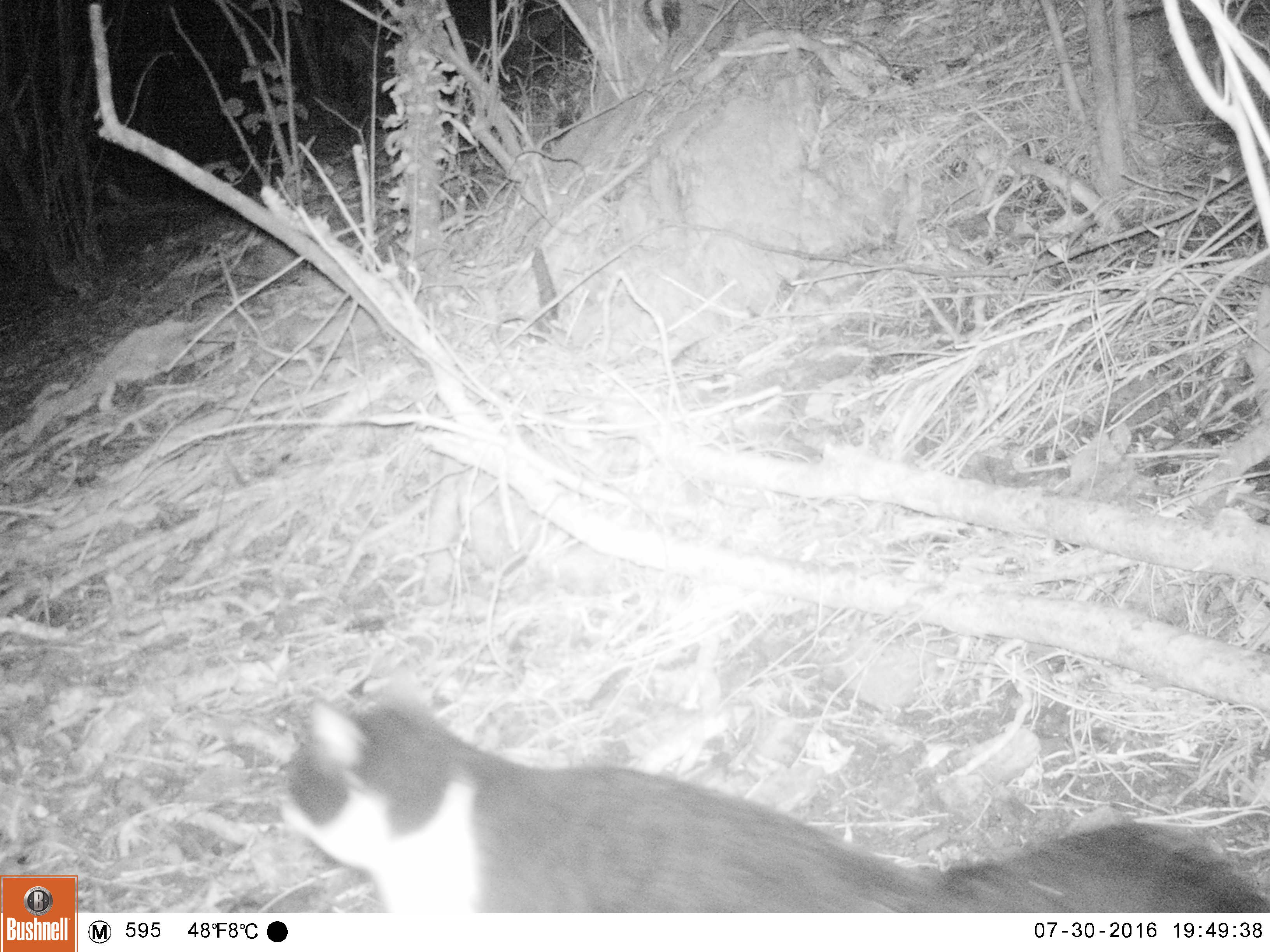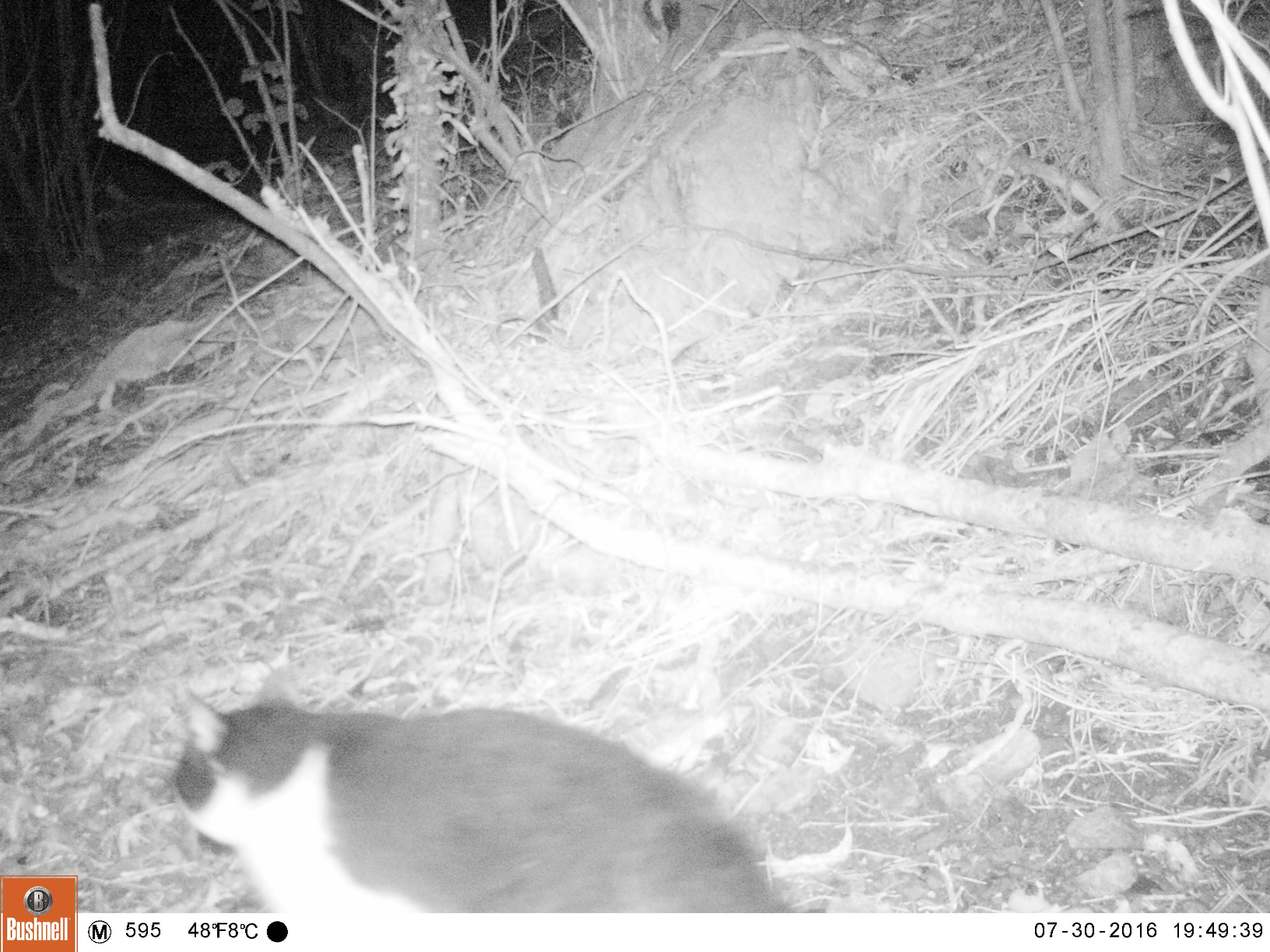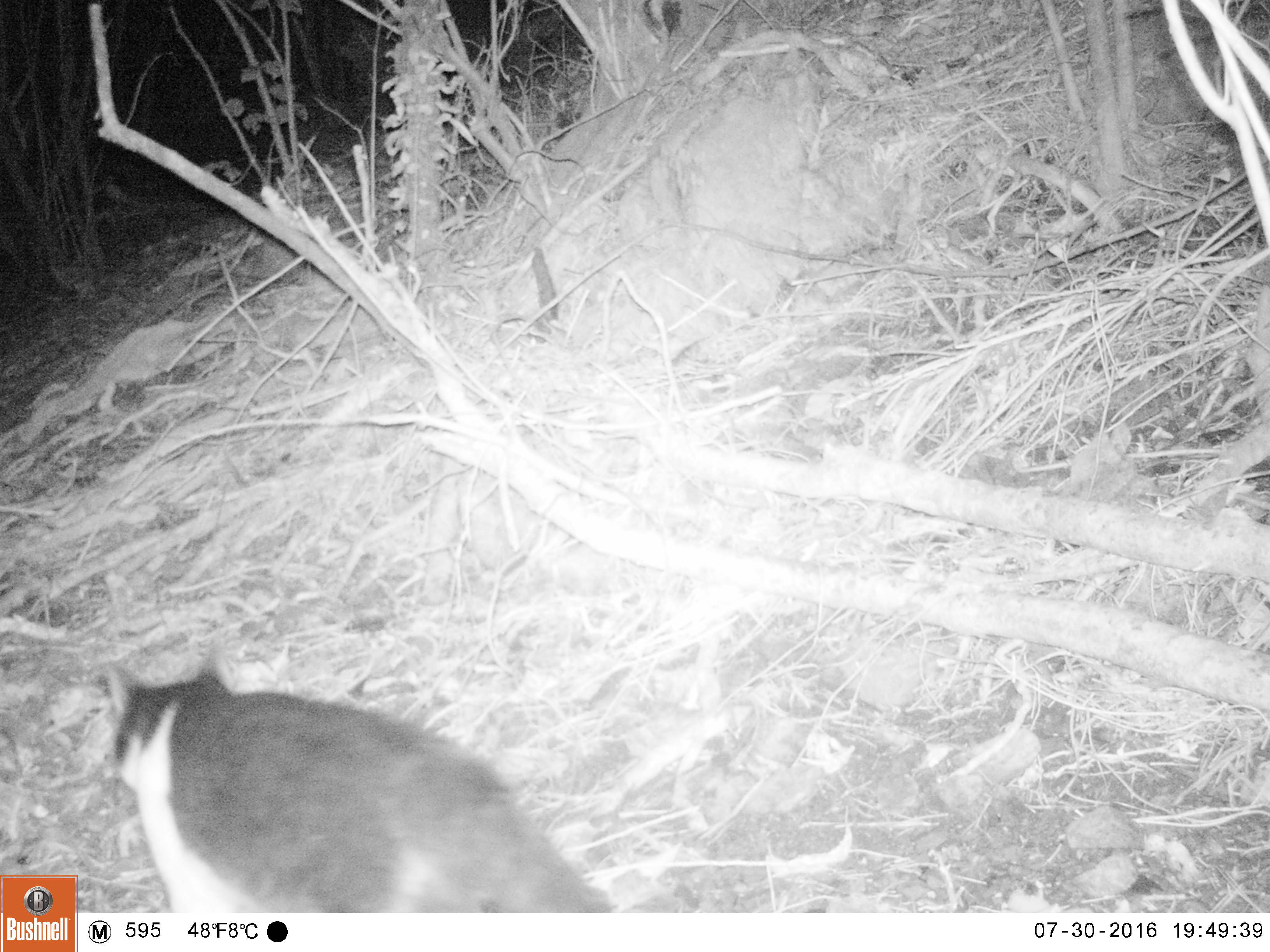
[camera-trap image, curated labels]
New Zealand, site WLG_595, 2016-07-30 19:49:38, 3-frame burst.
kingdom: Animalia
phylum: Chordata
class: Mammalia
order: Carnivora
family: Felidae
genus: Felis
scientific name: Felis catus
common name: domestic cat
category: cat